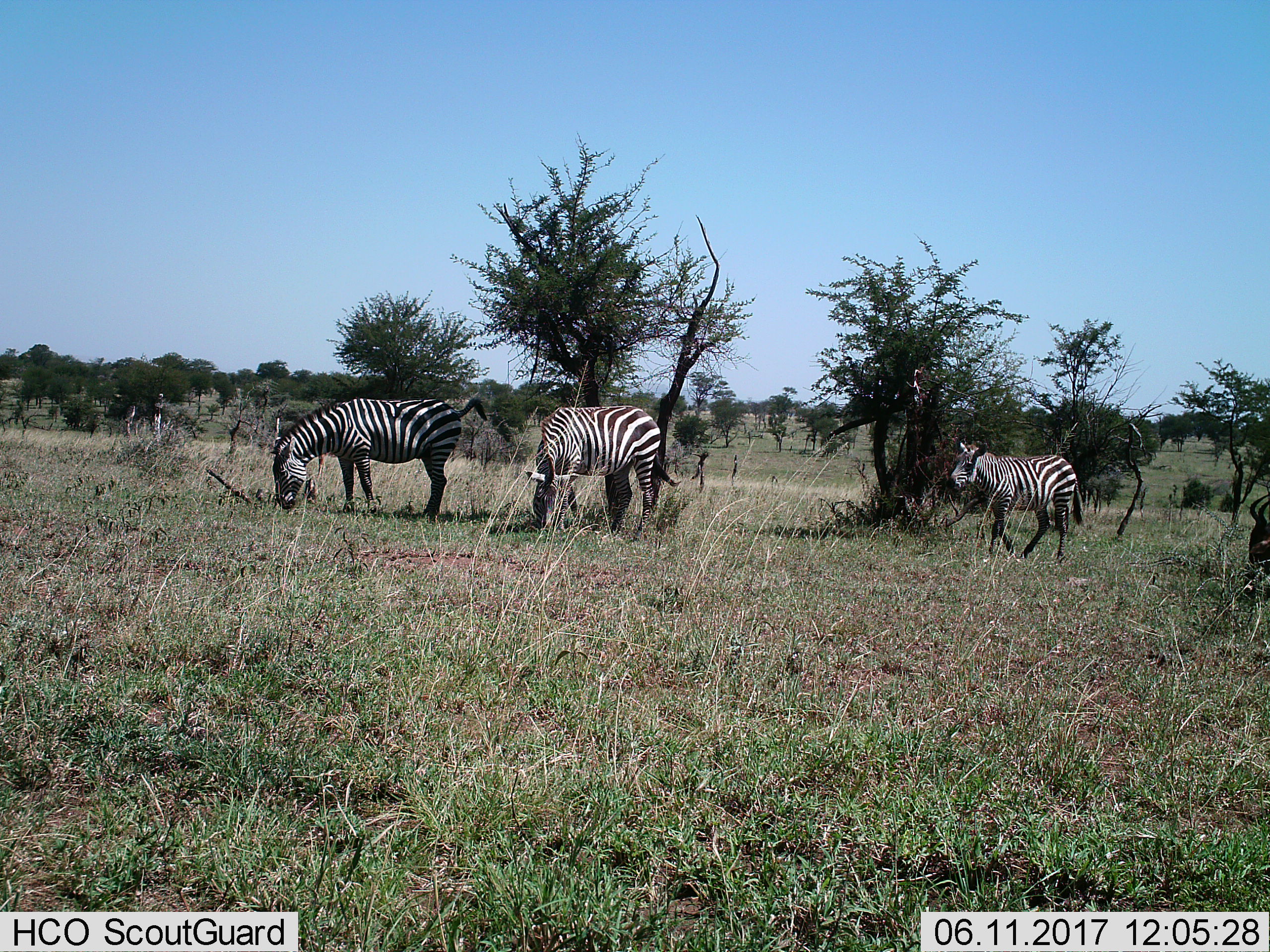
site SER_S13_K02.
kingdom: Animalia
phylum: Chordata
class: Mammalia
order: Perissodactyla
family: Equidae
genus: Equus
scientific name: Equus quagga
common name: plains zebra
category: zebraplains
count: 3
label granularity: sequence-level